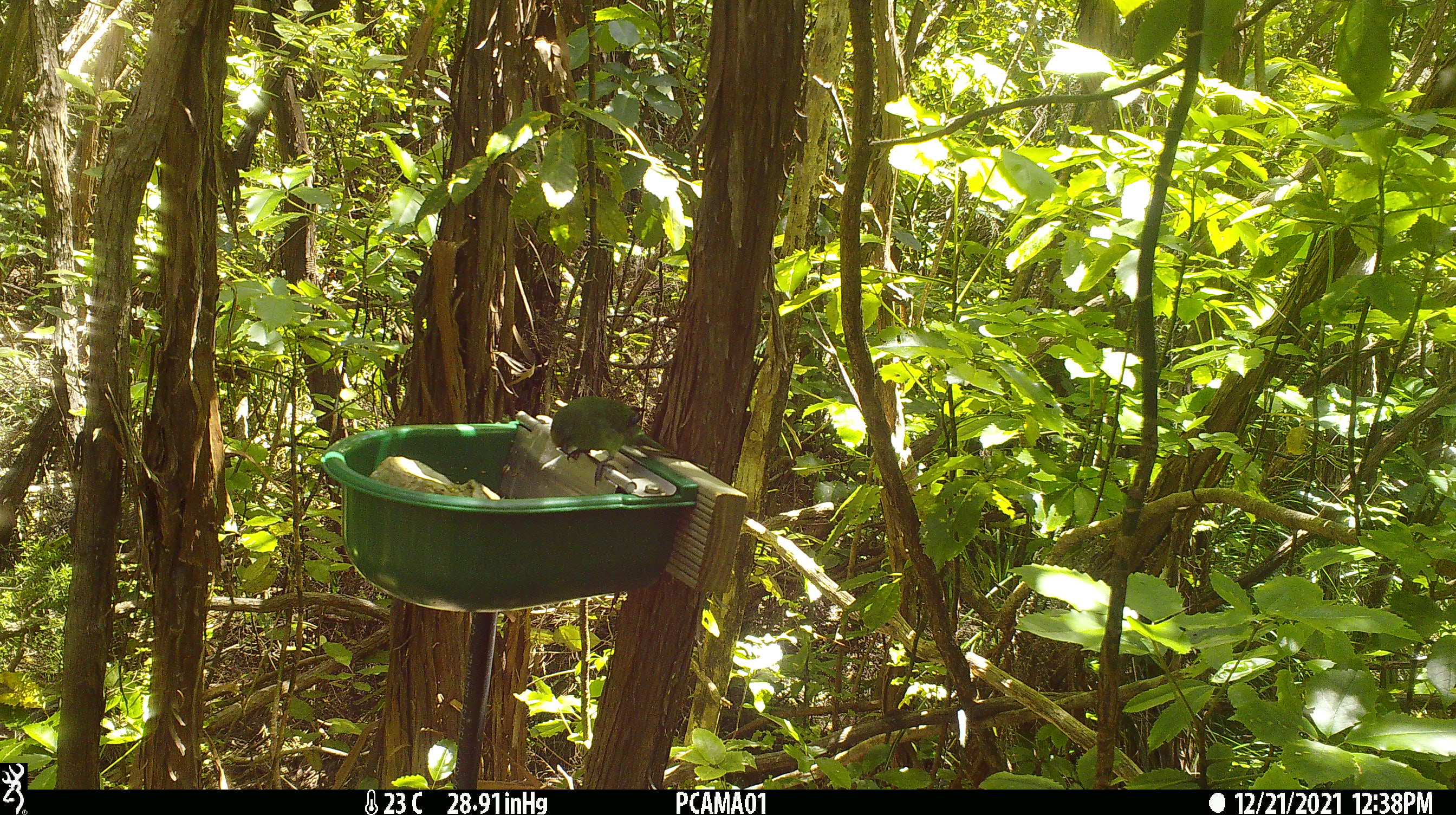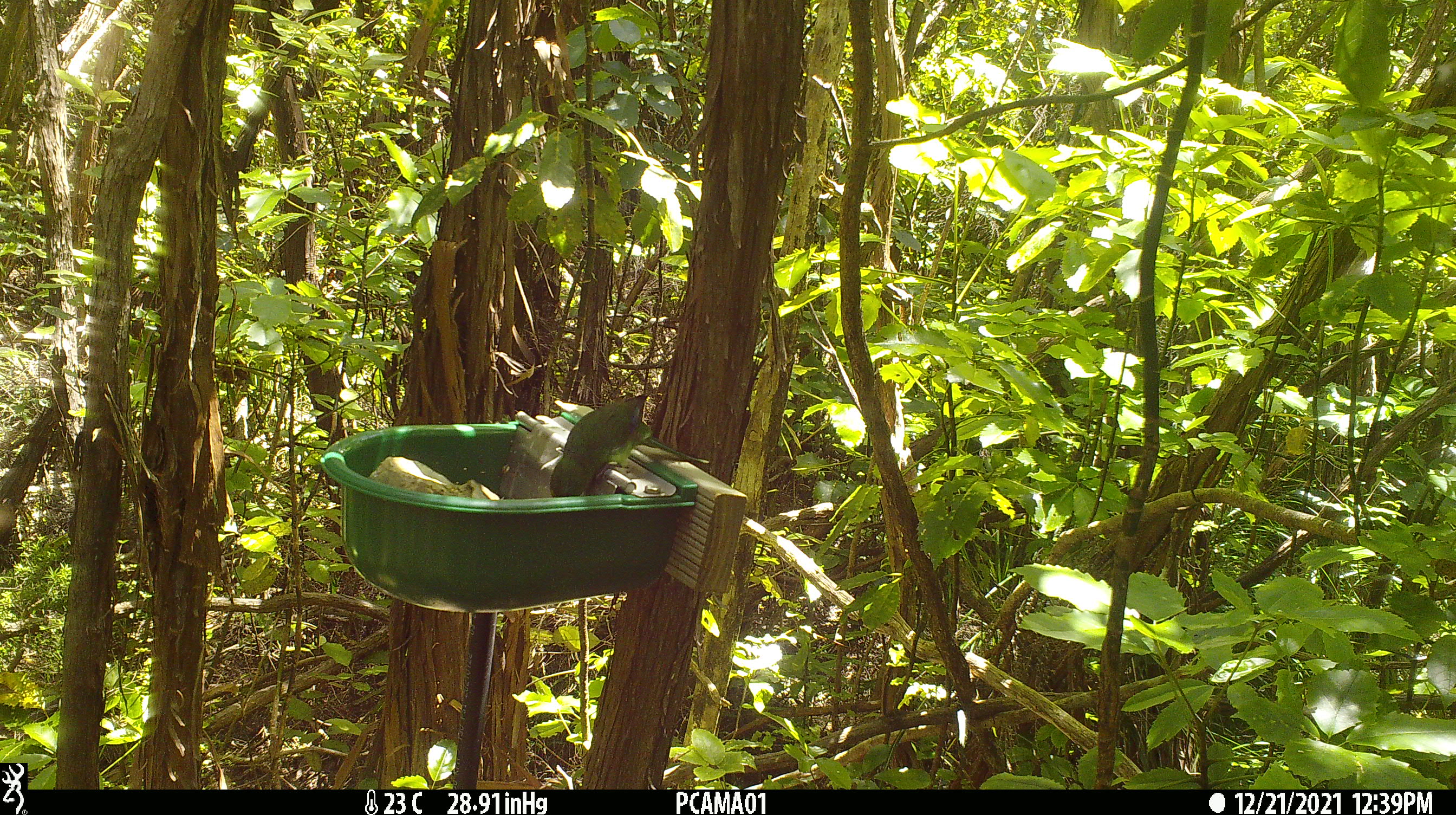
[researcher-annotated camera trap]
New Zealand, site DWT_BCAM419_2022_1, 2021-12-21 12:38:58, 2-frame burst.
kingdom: Animalia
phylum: Chordata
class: Aves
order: Psittaciformes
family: Psittaculidae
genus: Cyanoramphus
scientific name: Cyanoramphus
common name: parakeet